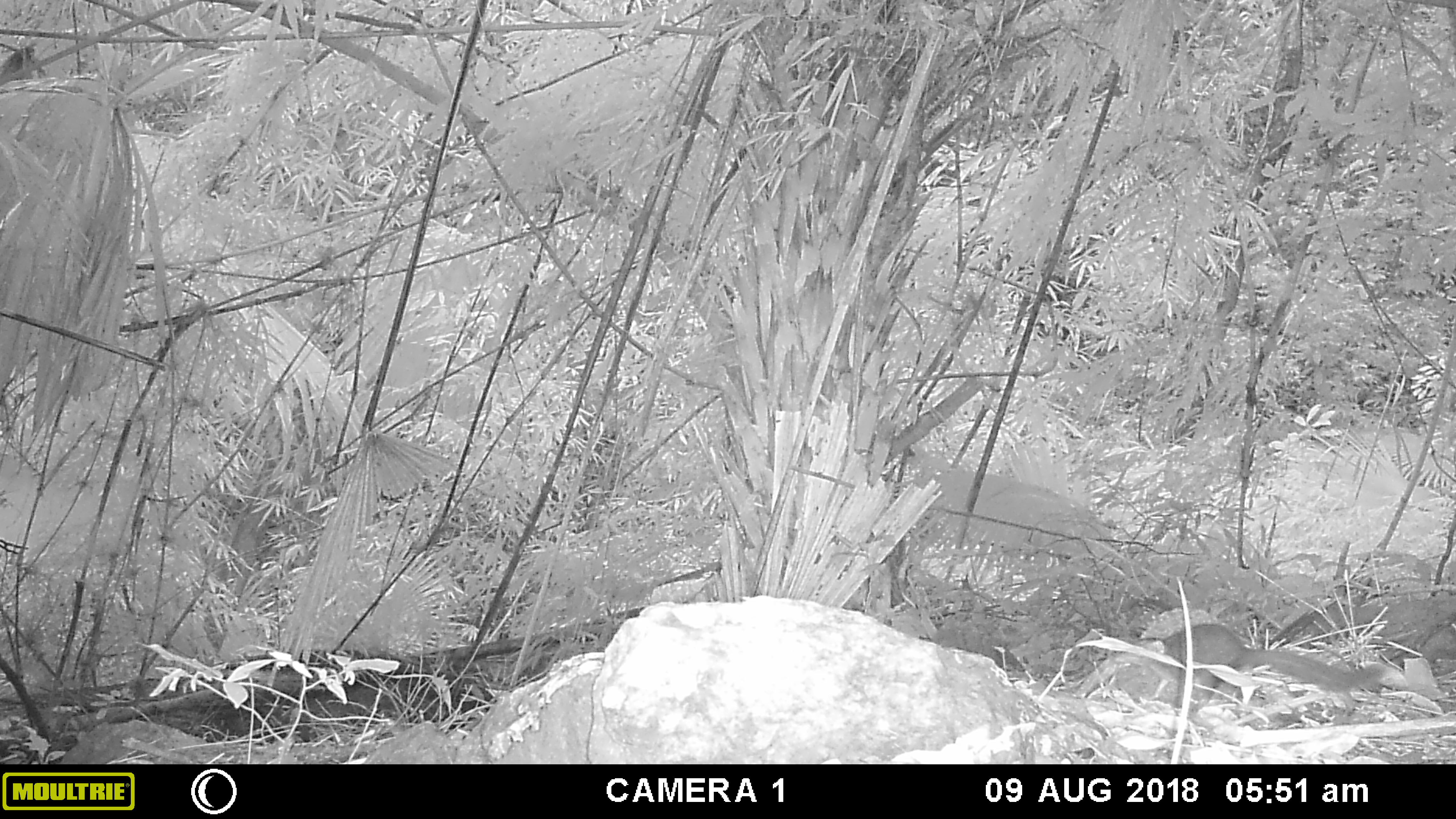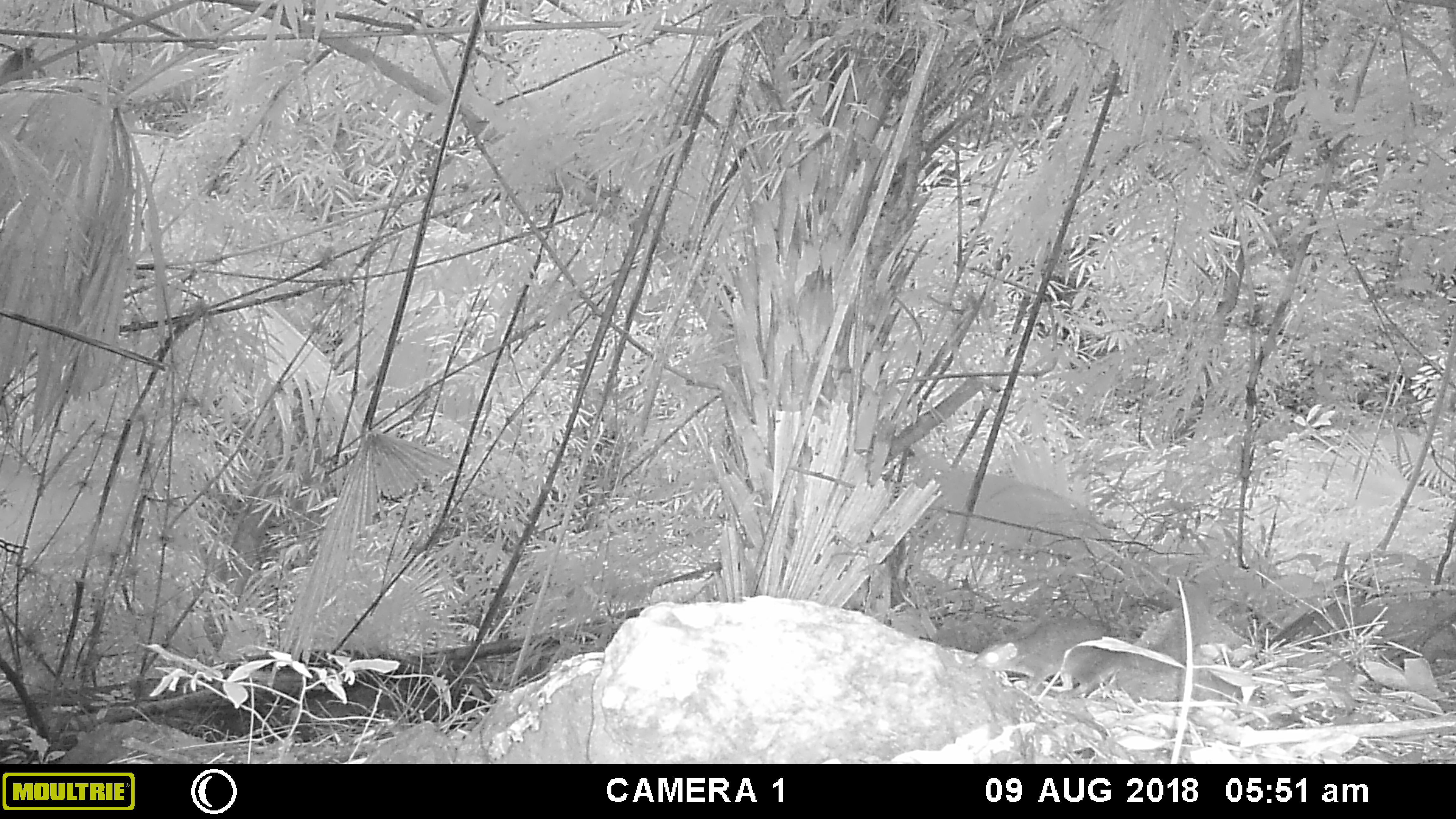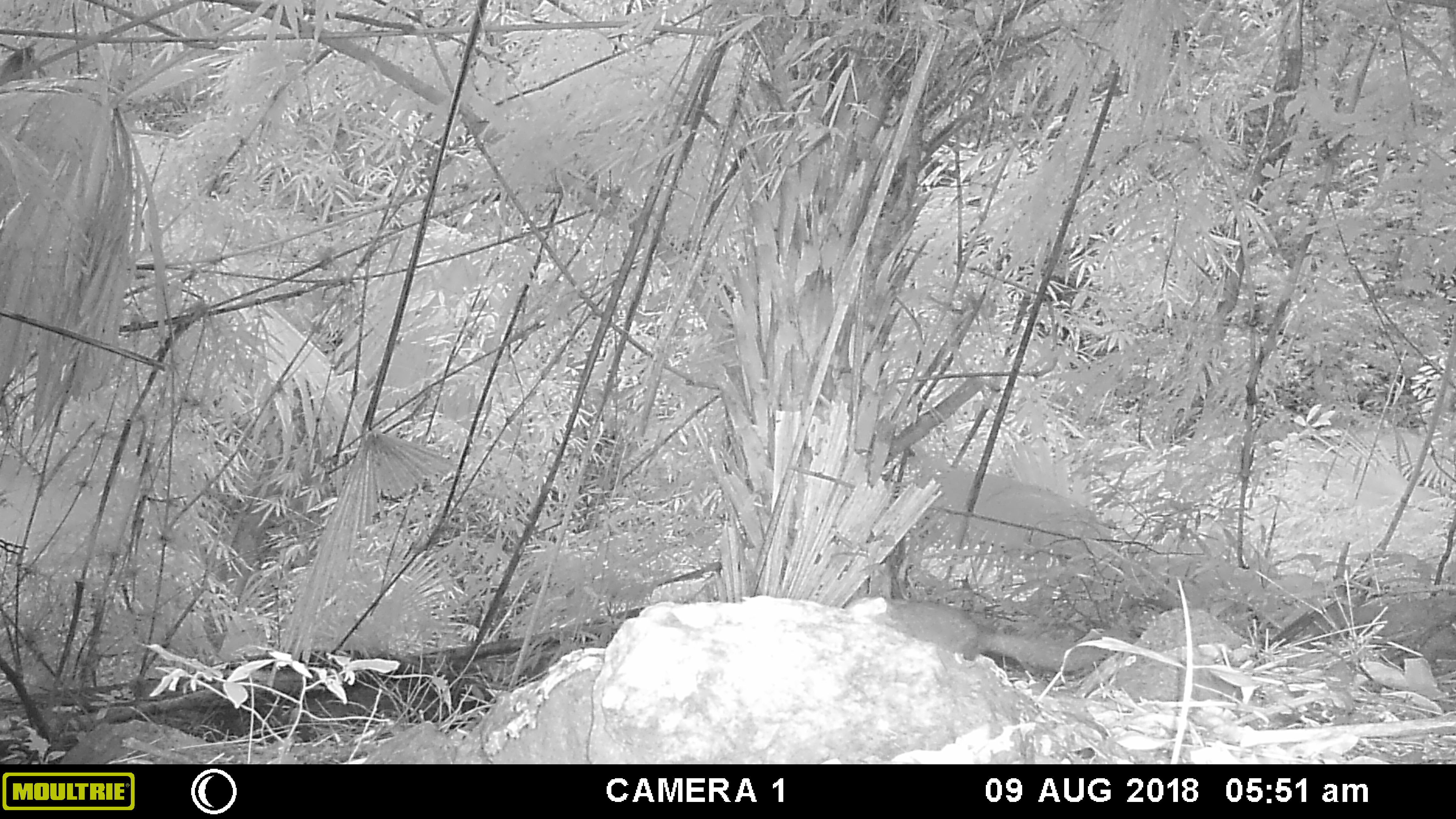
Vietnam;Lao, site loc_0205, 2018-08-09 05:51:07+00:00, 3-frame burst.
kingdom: Animalia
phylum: Chordata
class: Mammalia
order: Scandentia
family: Tupaiidae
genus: Tupaia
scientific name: Tupaia belangeri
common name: northern treeshrew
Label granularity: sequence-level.